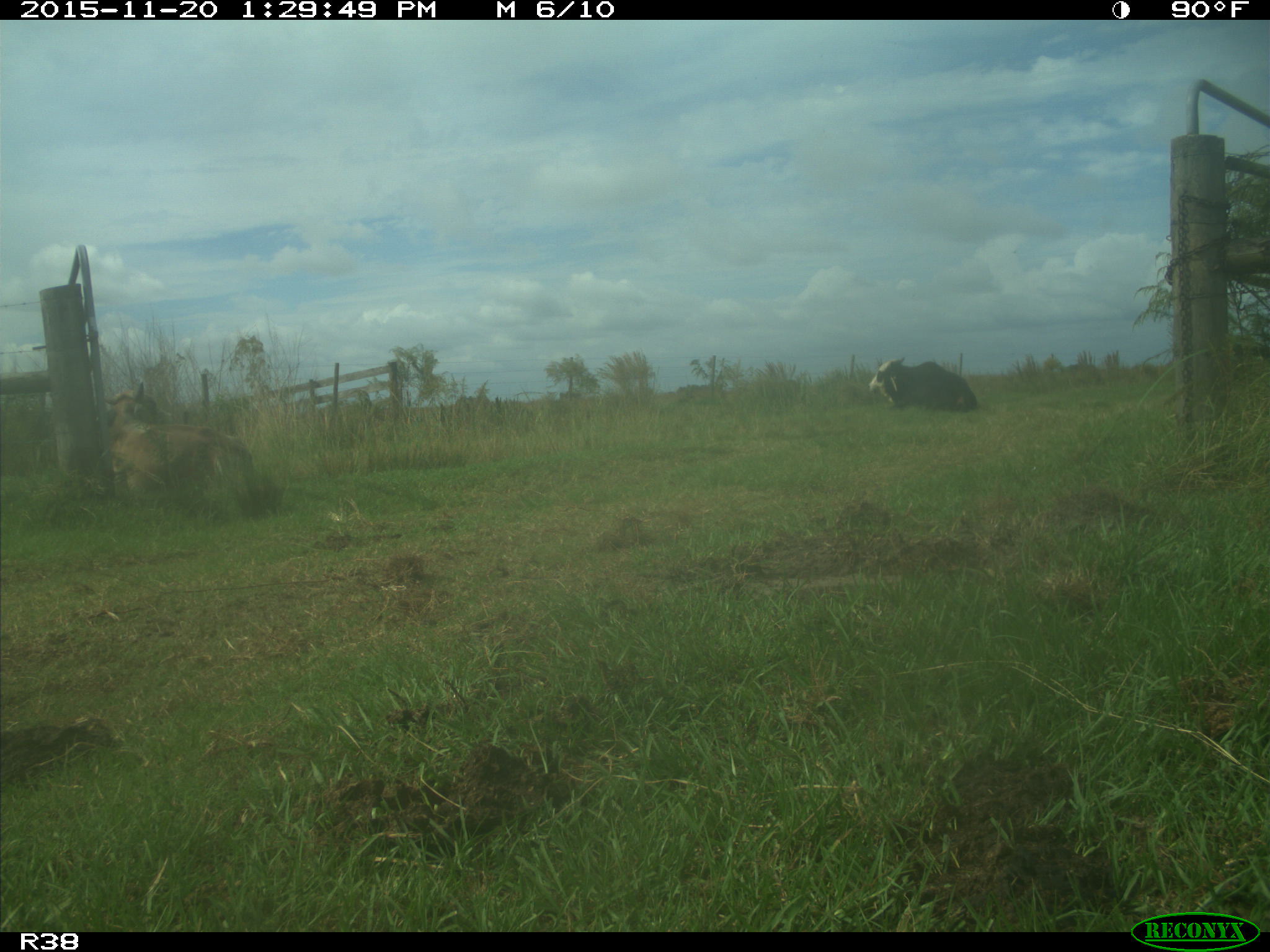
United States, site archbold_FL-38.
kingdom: Animalia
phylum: Chordata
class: Mammalia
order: Artiodactyla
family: Bovidae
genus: Bos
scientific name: Bos taurus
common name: domestic cow